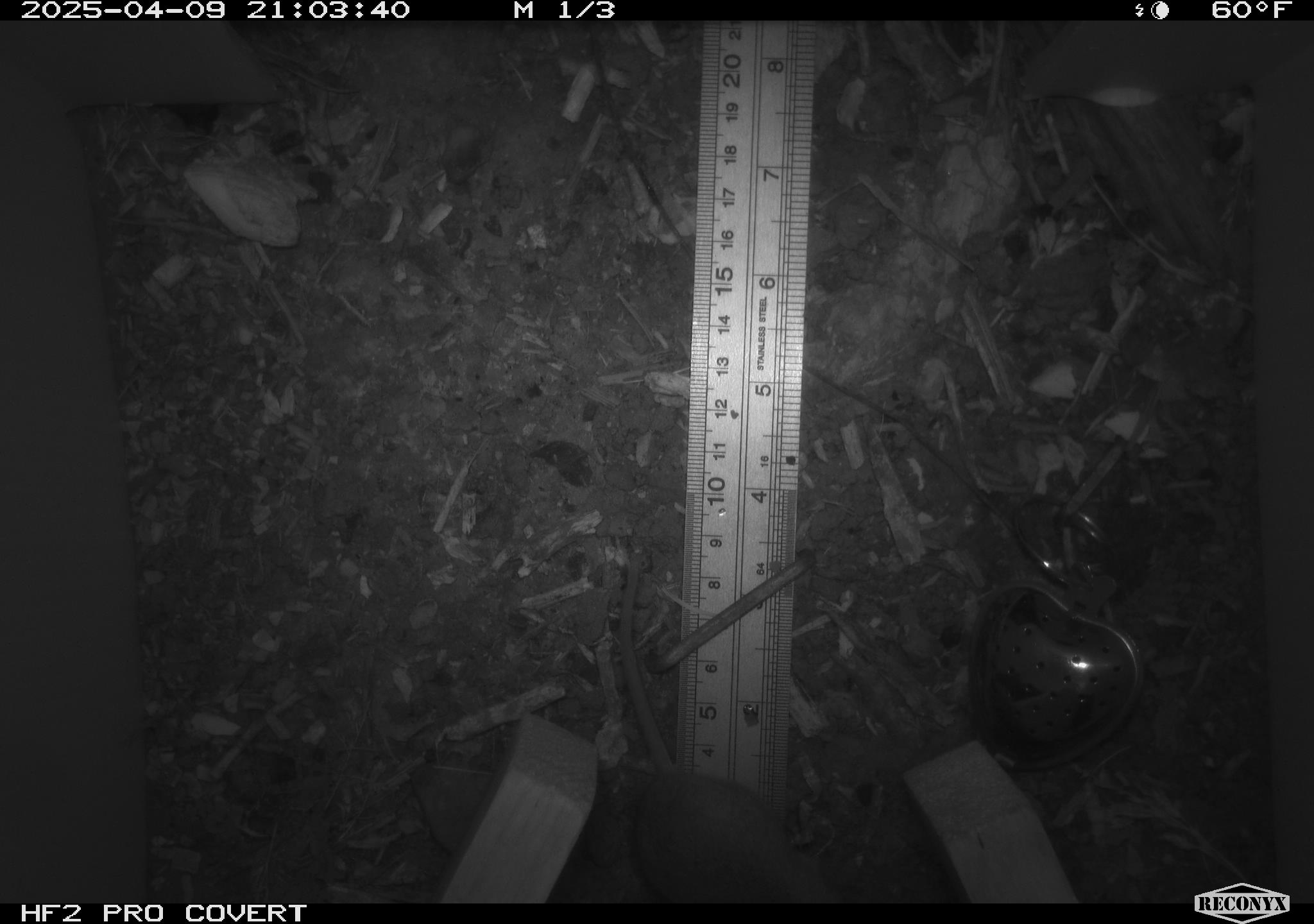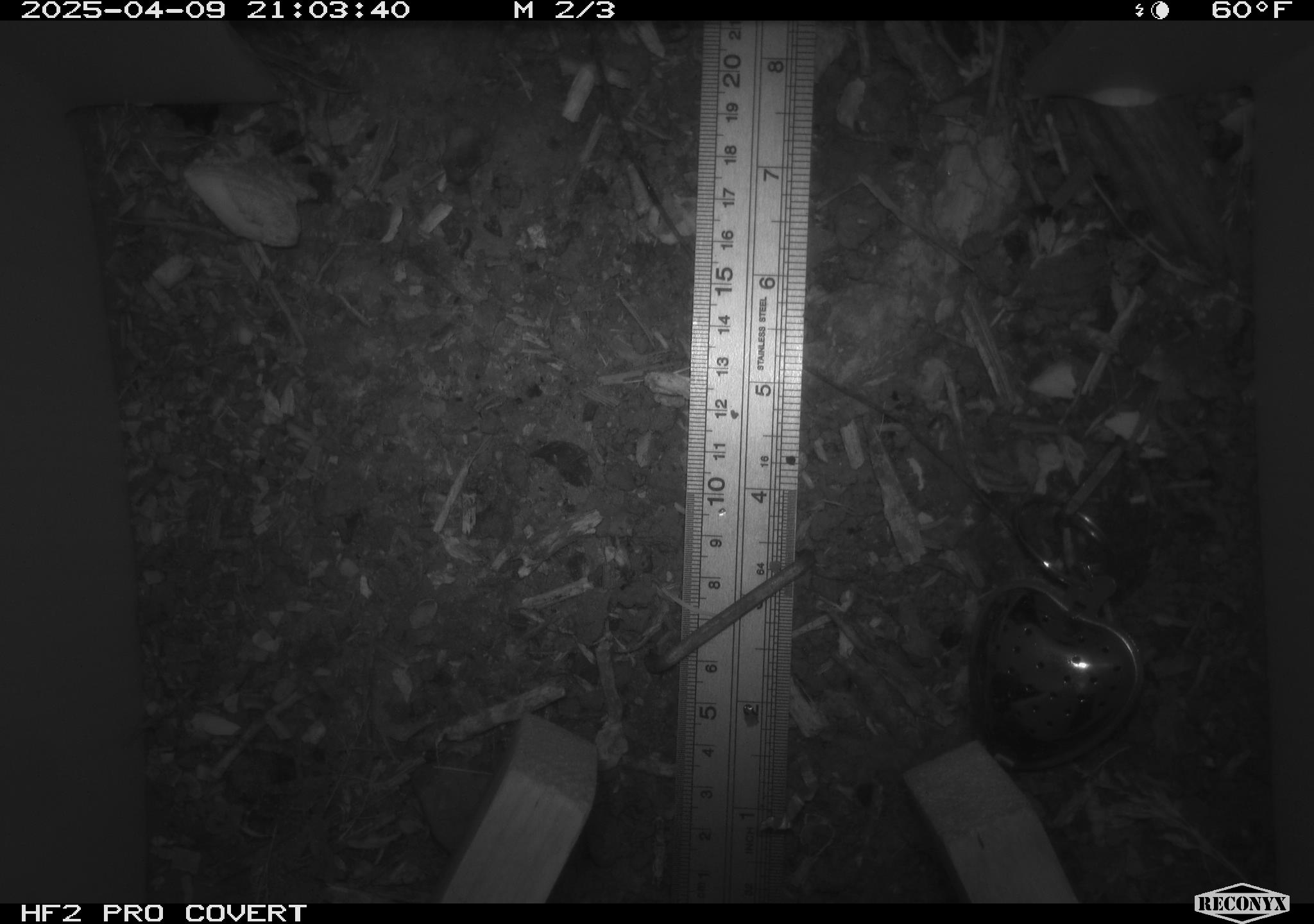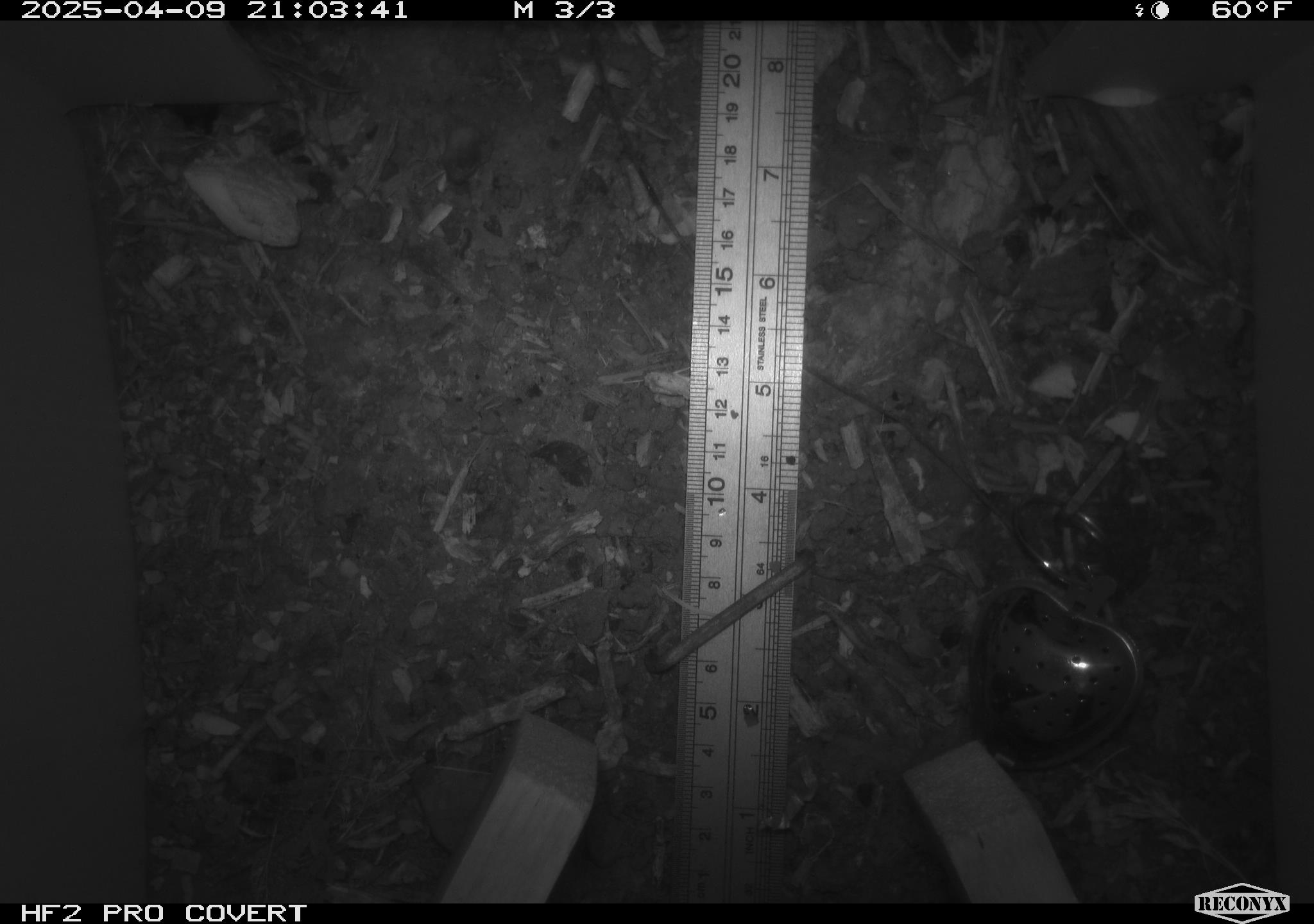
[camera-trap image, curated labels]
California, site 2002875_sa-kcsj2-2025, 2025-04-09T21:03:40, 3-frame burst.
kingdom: Animalia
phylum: Chordata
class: Mammalia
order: Rodentia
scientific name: Rodentia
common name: rodent